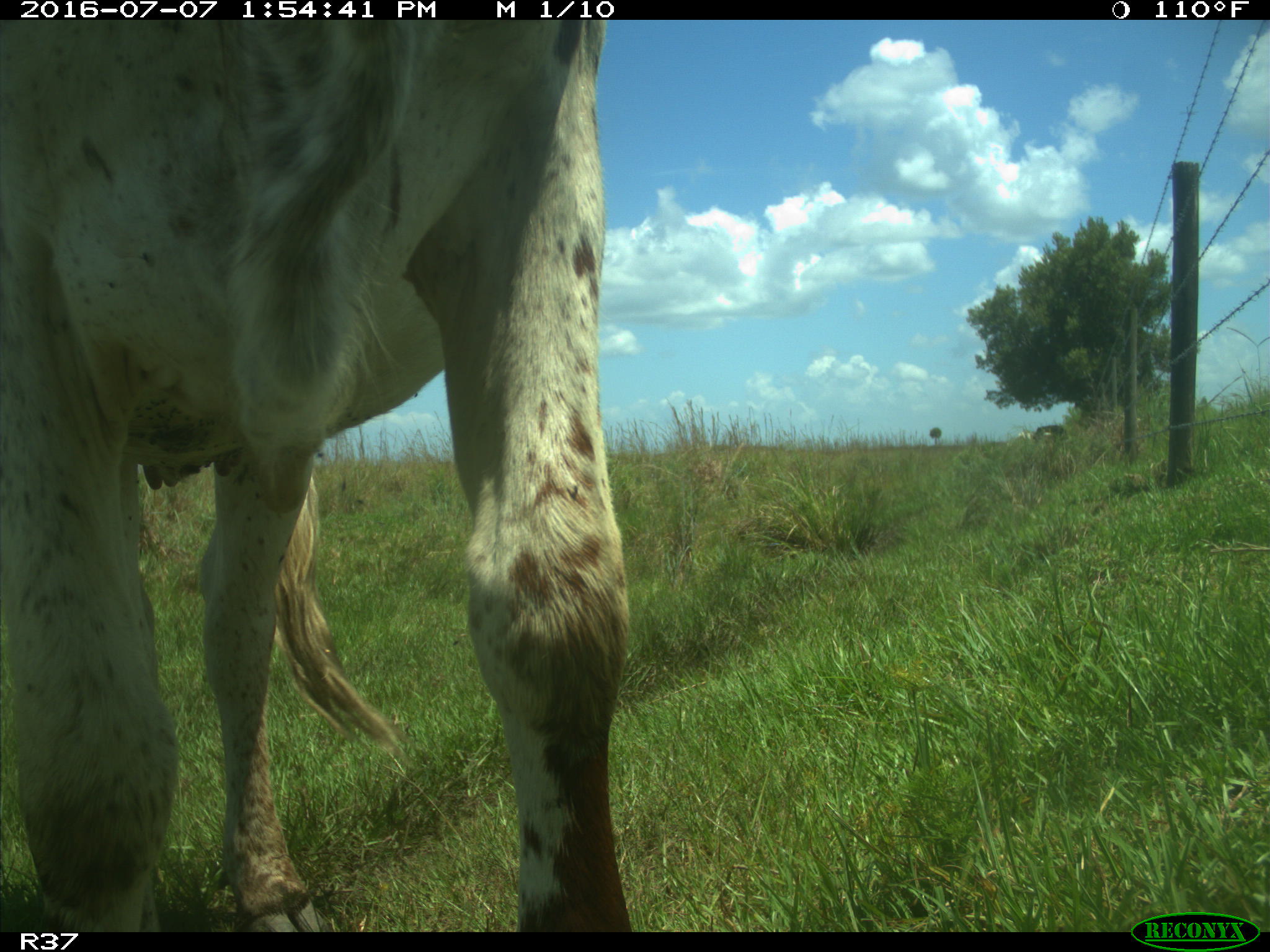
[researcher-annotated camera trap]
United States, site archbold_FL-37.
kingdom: Animalia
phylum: Chordata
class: Mammalia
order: Artiodactyla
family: Bovidae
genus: Bos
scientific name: Bos taurus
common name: domestic cow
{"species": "Bos taurus (domestic cow)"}